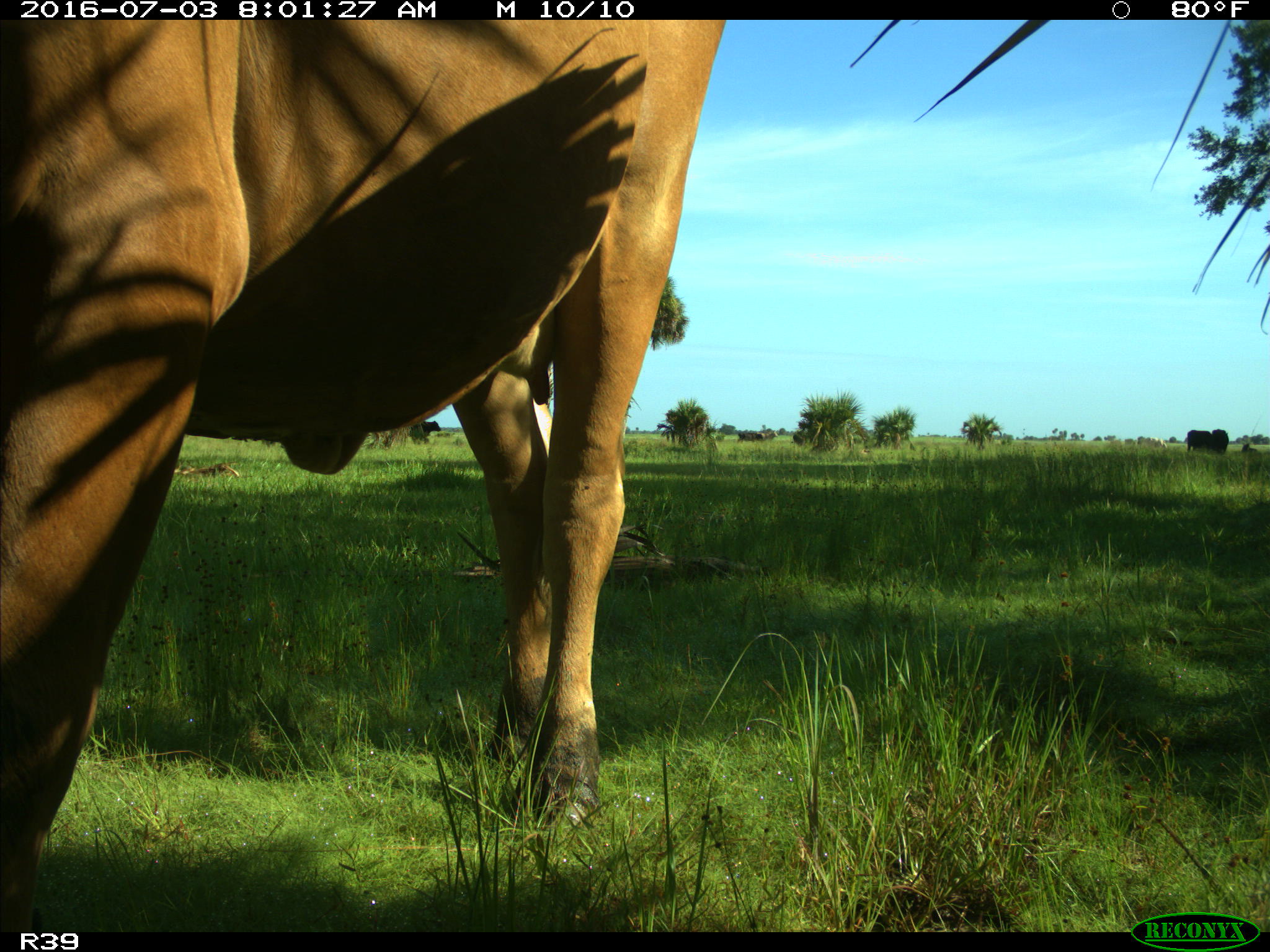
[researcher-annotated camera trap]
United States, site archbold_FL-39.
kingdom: Animalia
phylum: Chordata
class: Mammalia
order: Artiodactyla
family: Bovidae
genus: Bos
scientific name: Bos taurus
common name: domestic cow